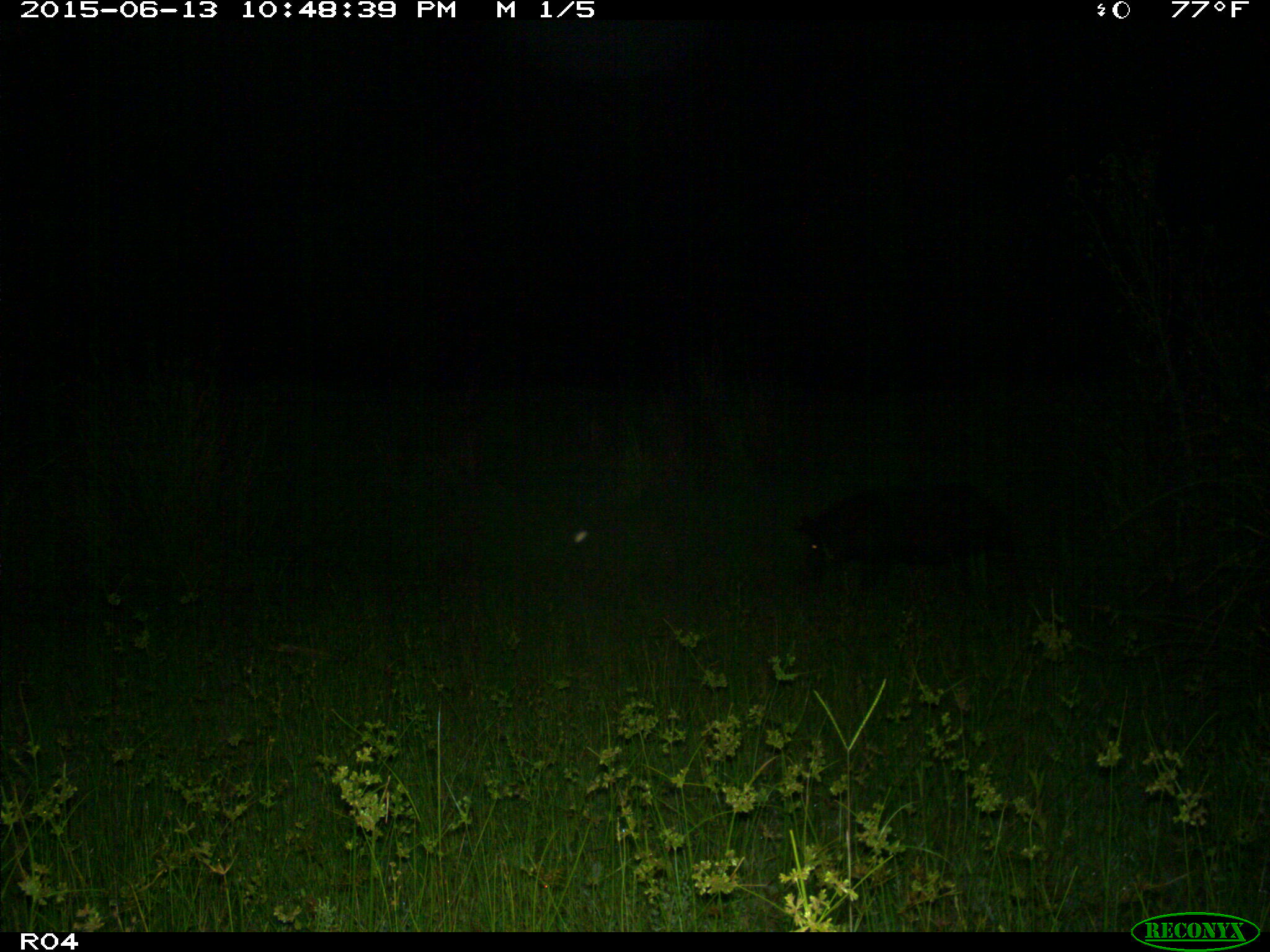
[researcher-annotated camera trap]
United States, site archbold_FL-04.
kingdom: Animalia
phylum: Chordata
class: Mammalia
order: Artiodactyla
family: Suidae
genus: Sus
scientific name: Sus scrofa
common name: wild boar